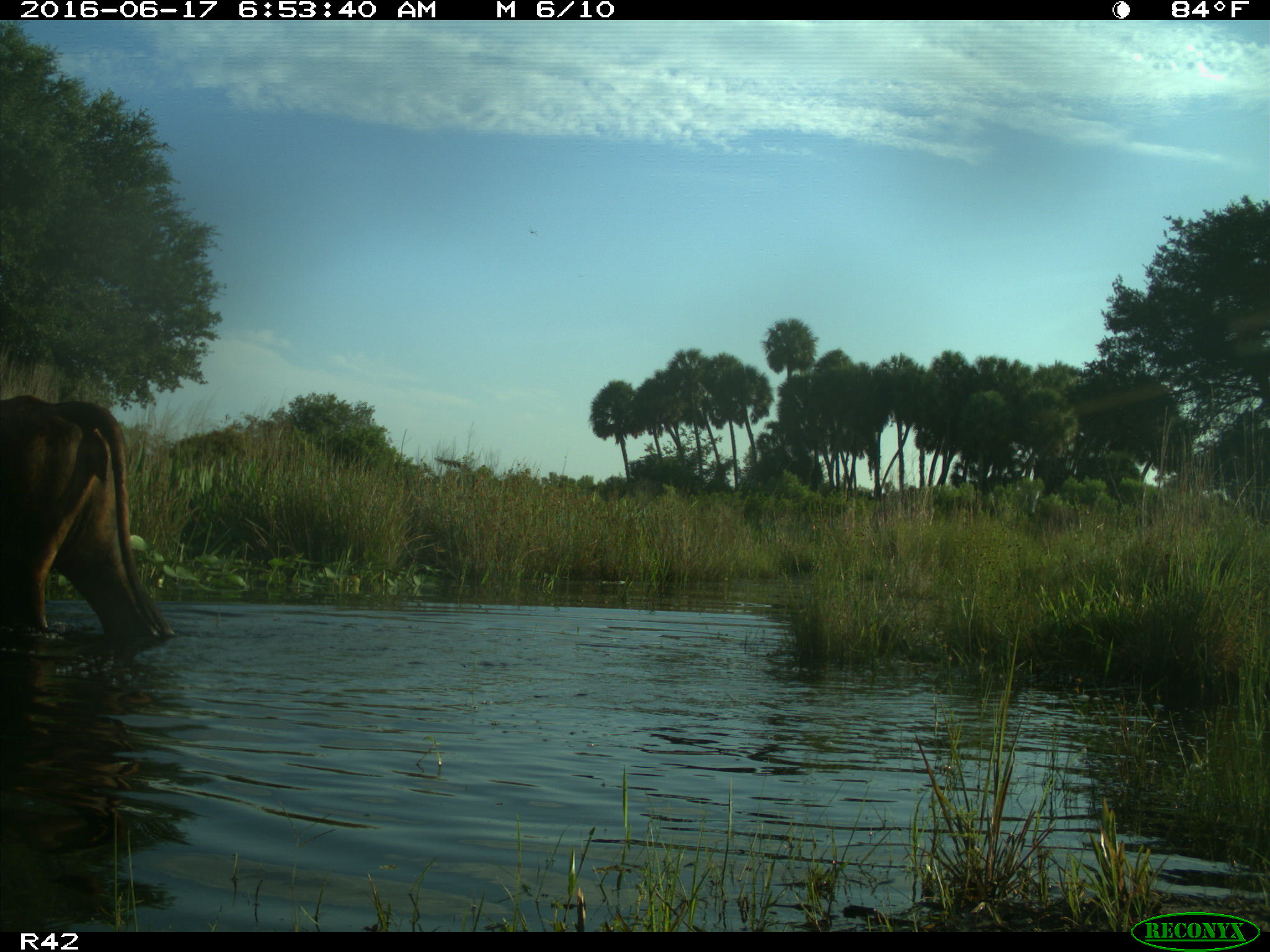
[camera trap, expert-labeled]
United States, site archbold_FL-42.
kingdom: Animalia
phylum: Chordata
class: Mammalia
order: Artiodactyla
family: Bovidae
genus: Bos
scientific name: Bos taurus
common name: domestic cow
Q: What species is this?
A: Bos taurus (domestic cow).